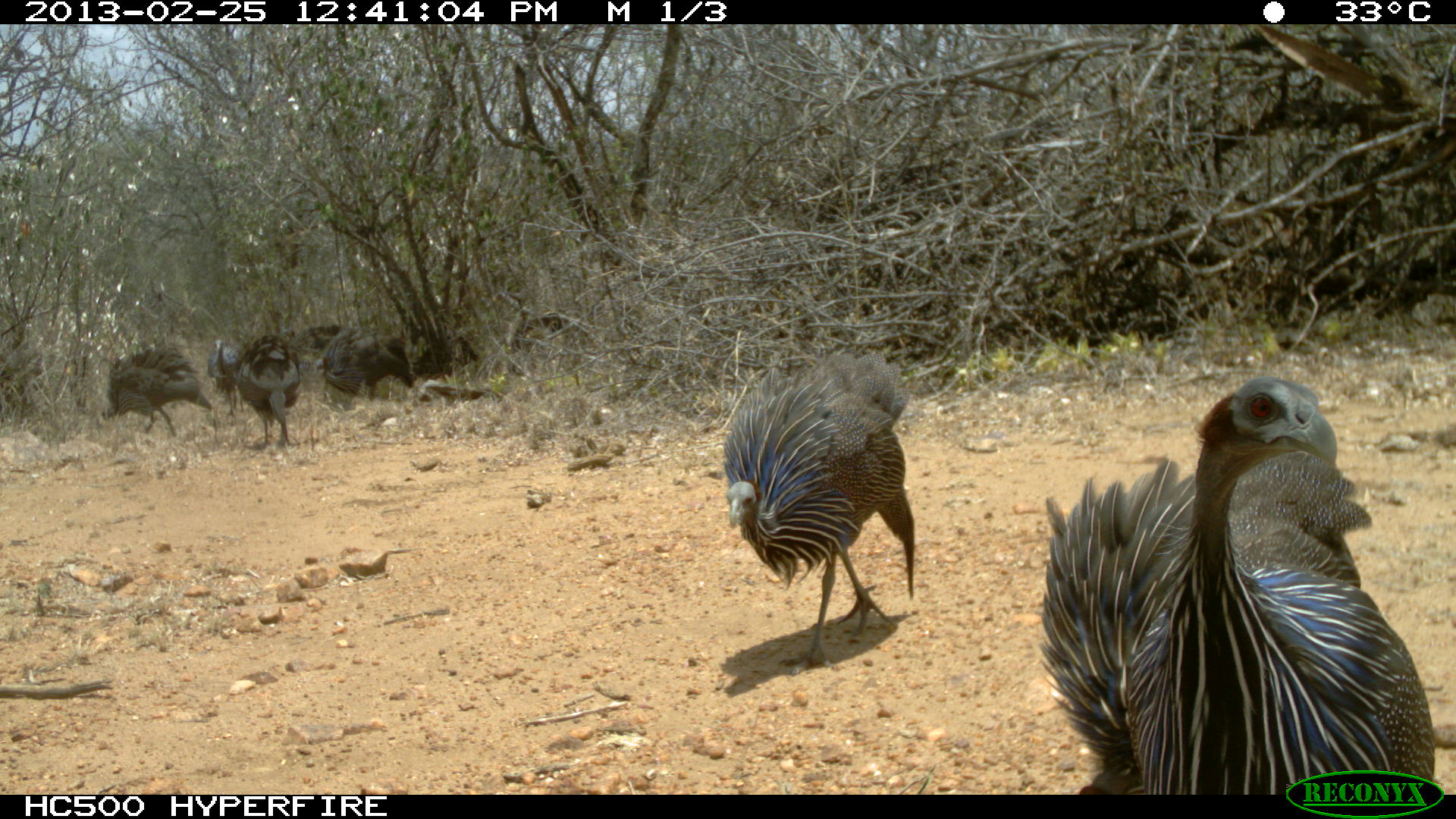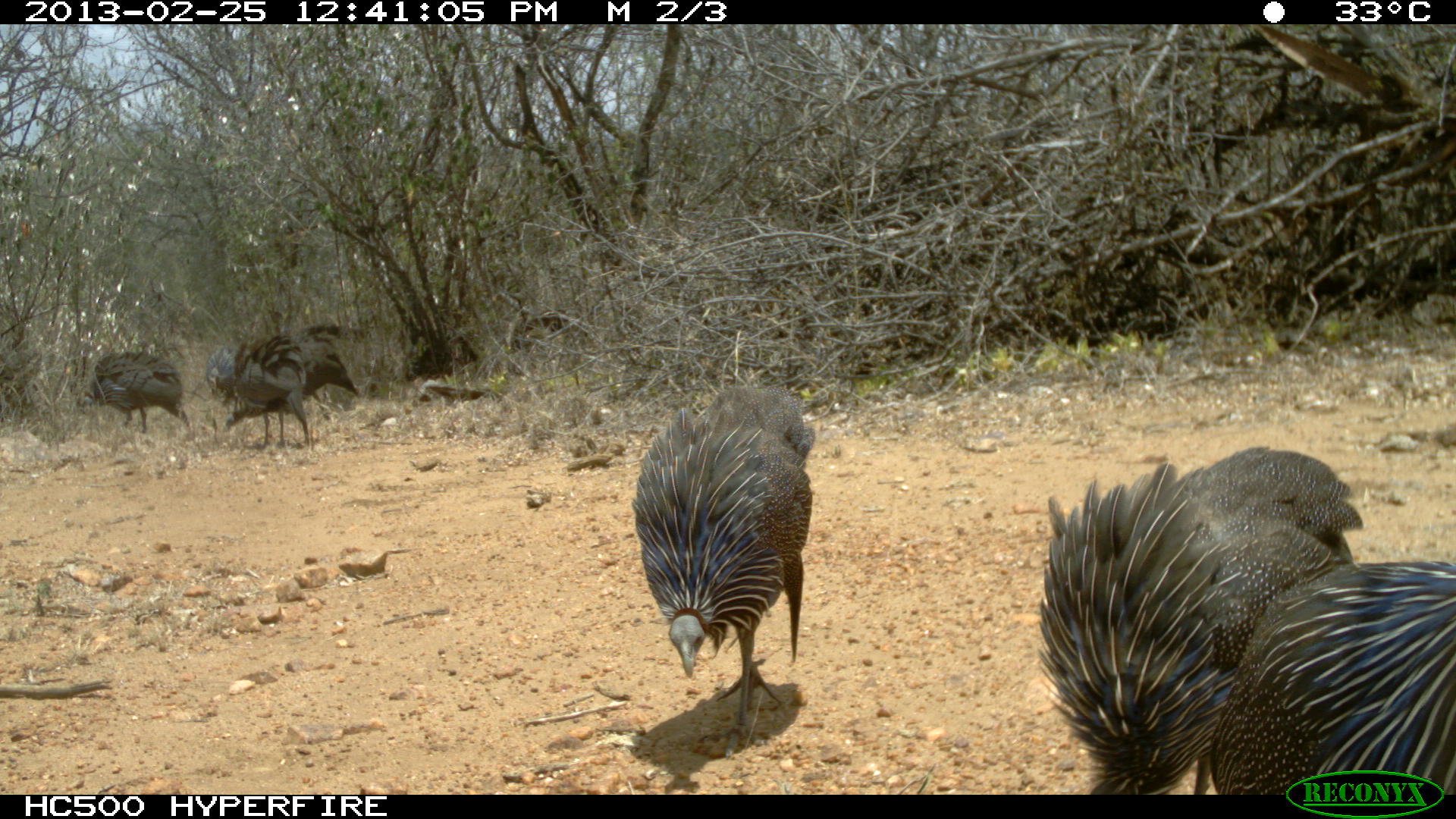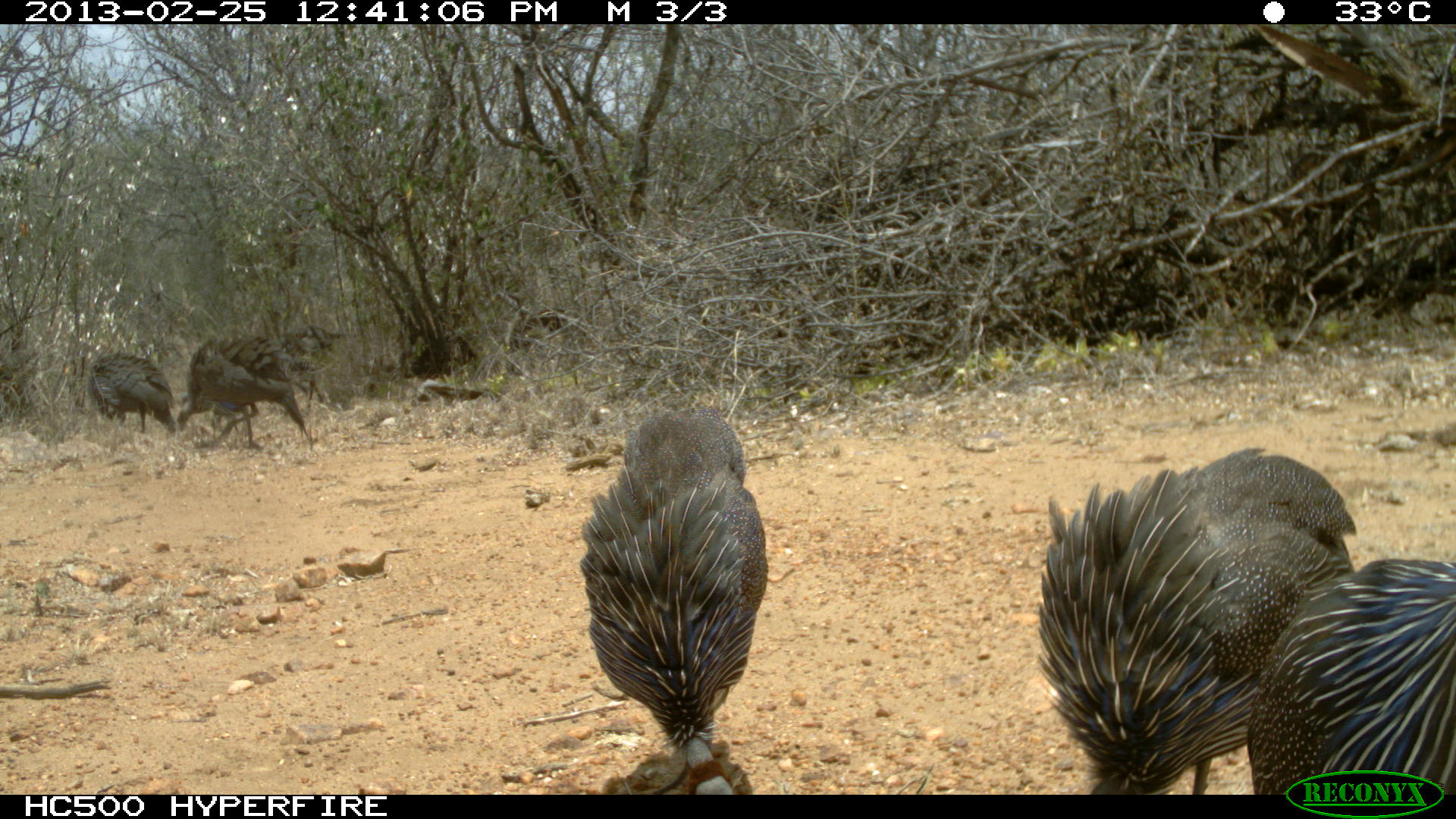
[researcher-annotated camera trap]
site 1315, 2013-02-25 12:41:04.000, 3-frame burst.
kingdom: Animalia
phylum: Chordata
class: Aves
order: Galliformes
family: Numididae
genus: Acryllium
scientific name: Acryllium vulturinum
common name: vulturine guineafowl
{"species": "Acryllium vulturinum (vulturine guineafowl)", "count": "8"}